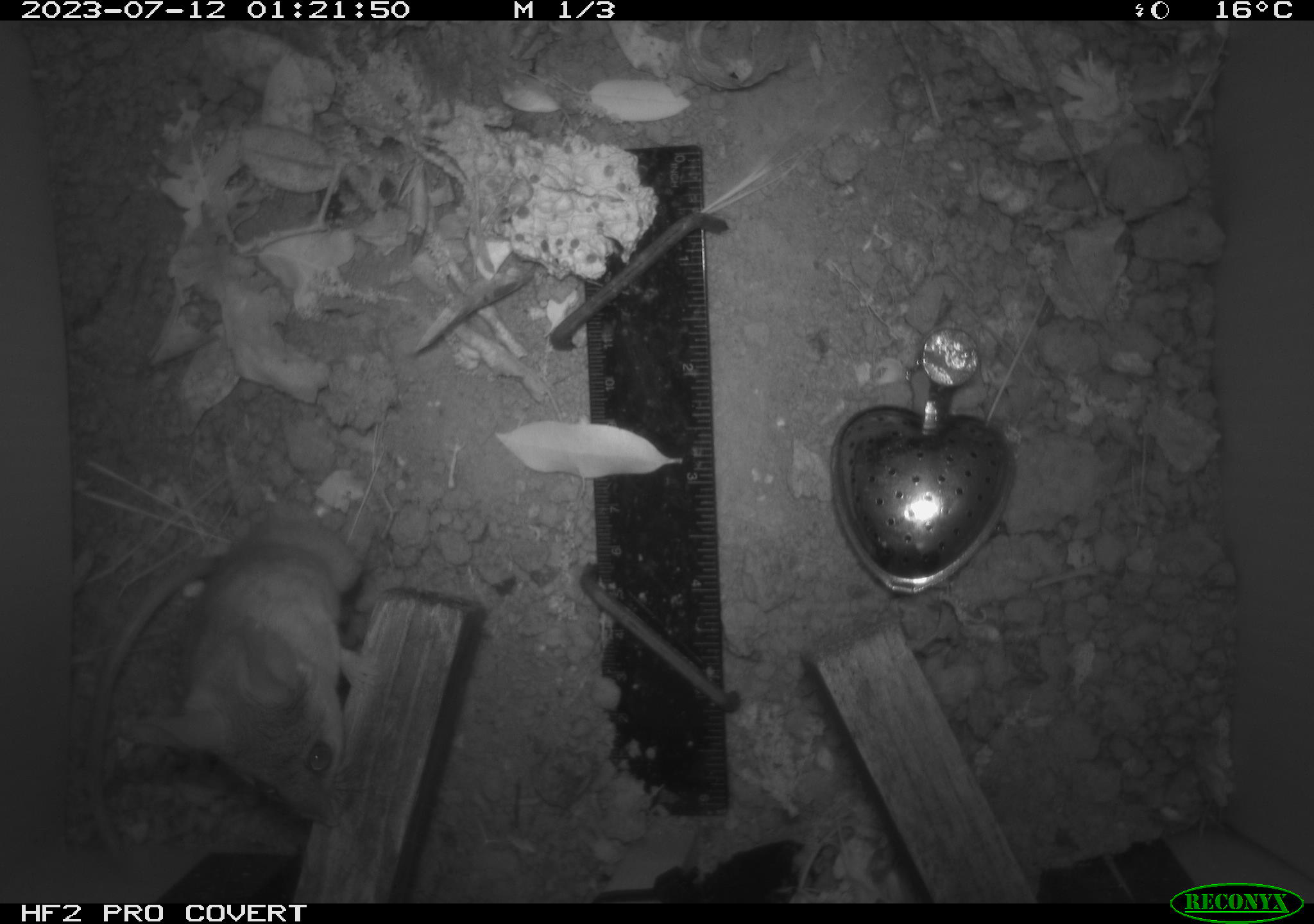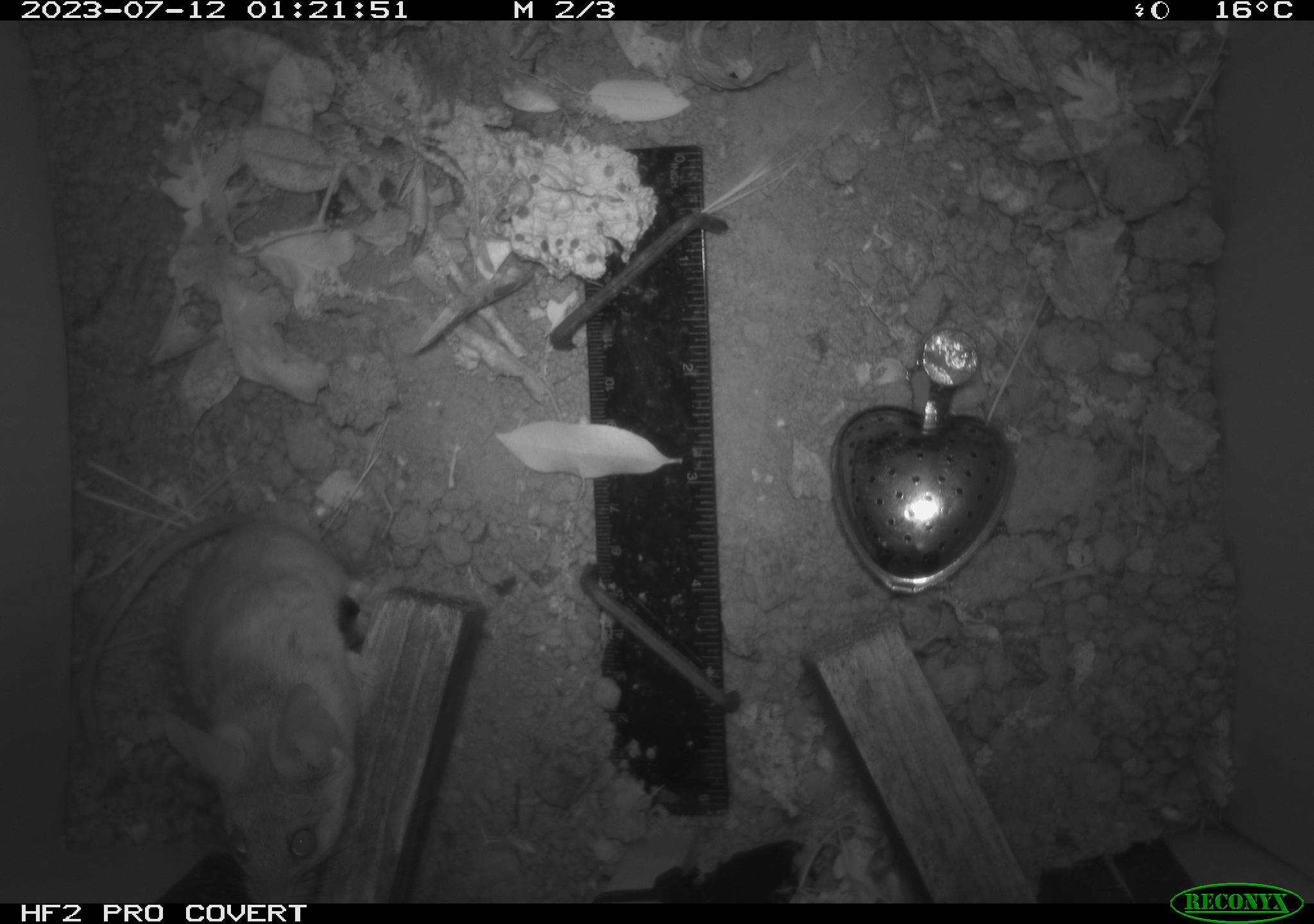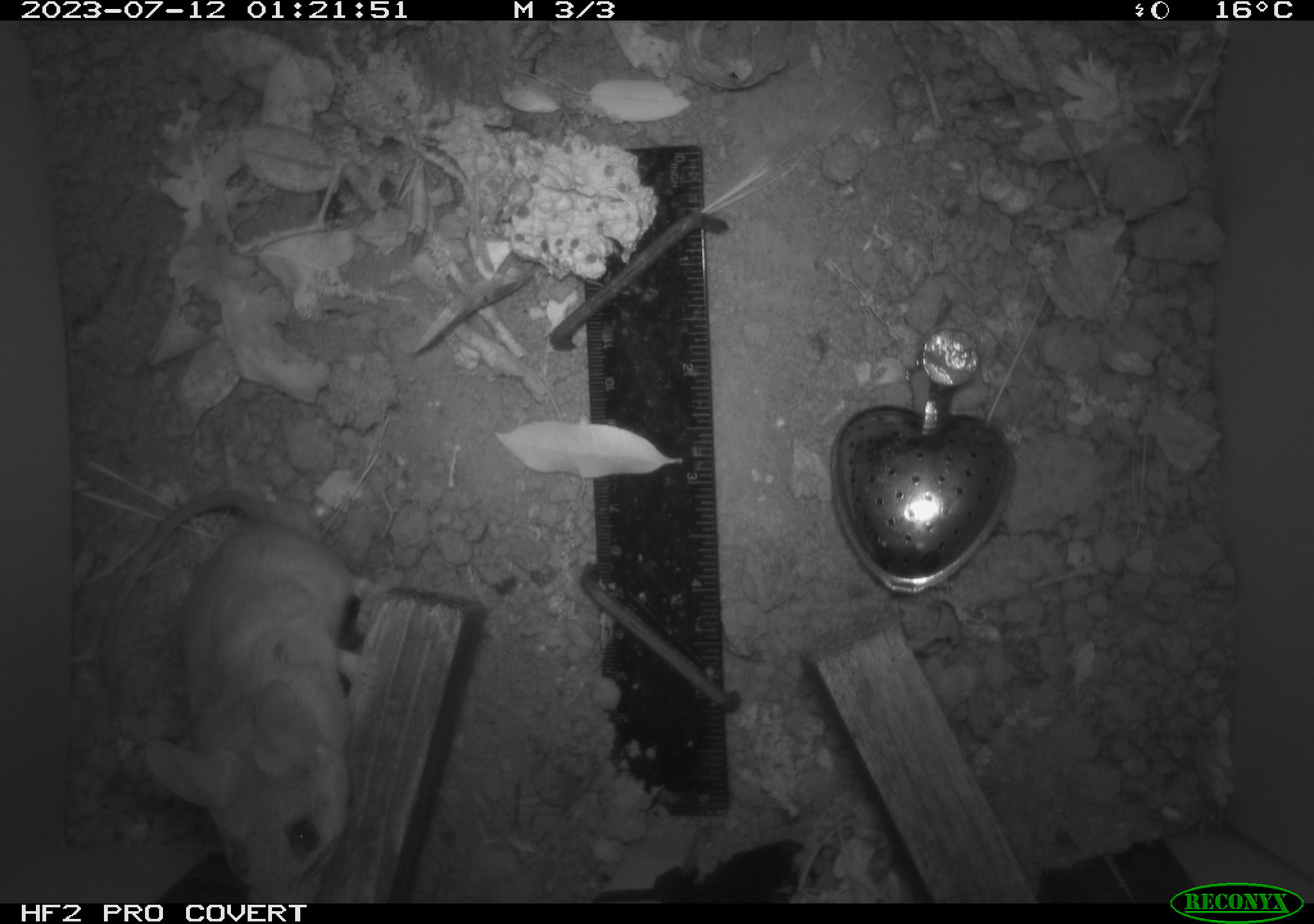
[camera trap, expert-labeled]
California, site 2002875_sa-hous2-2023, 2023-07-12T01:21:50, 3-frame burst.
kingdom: Animalia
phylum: Chordata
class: Mammalia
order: Rodentia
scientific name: Rodentia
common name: mouse species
Mouse species (Rodentia).